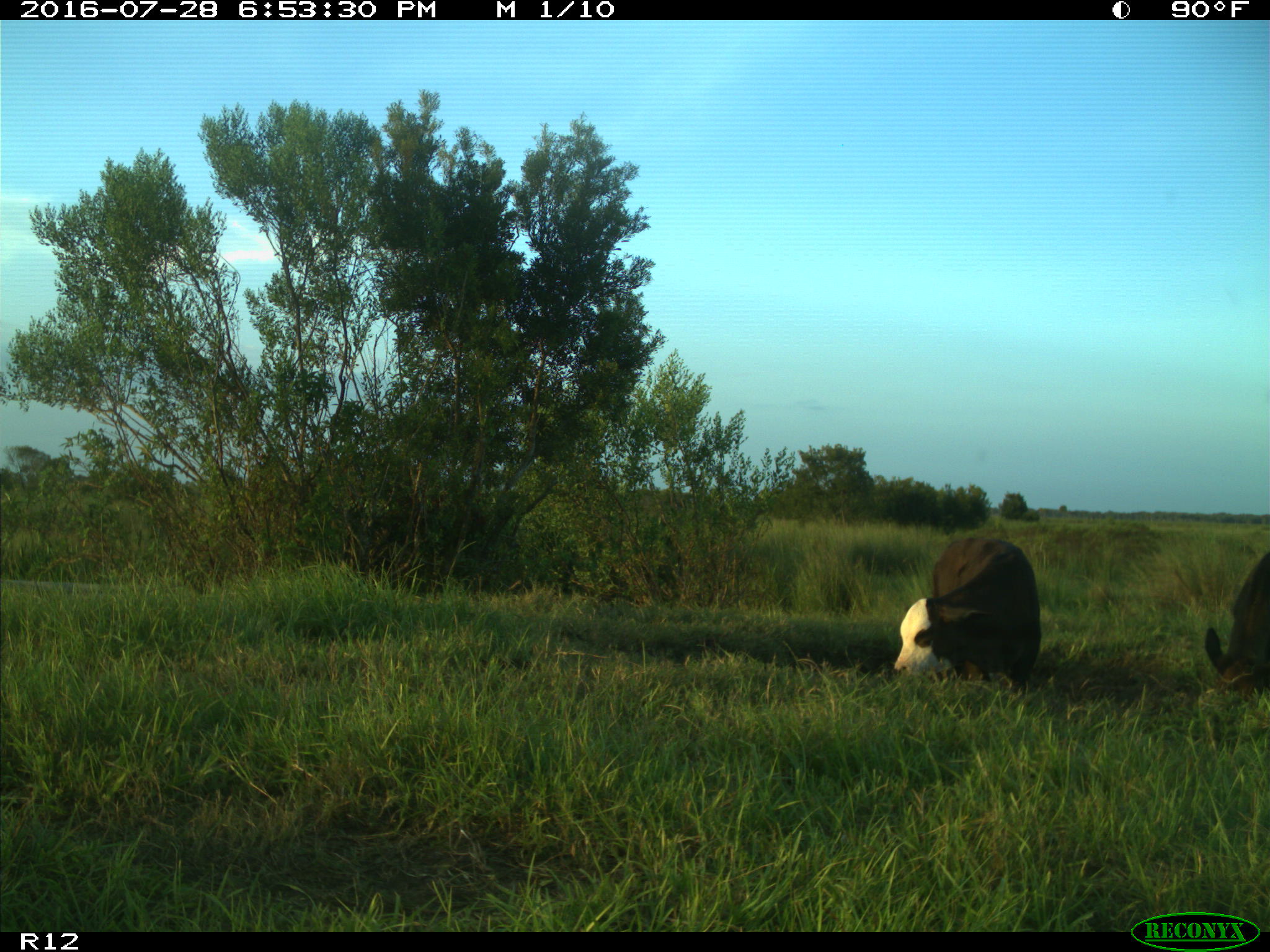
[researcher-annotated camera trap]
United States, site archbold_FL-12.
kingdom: Animalia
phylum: Chordata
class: Mammalia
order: Artiodactyla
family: Bovidae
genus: Bos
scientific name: Bos taurus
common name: domestic cow